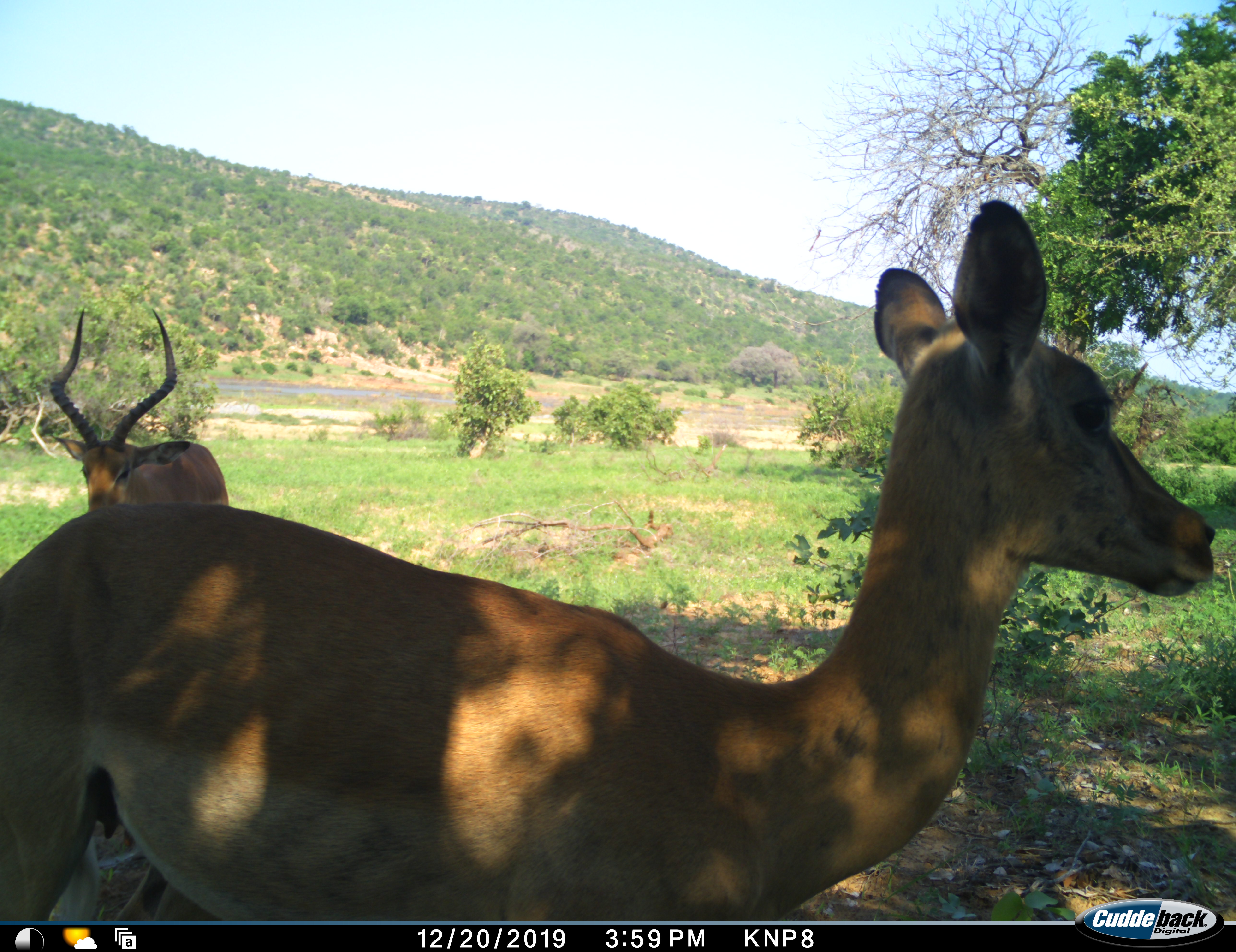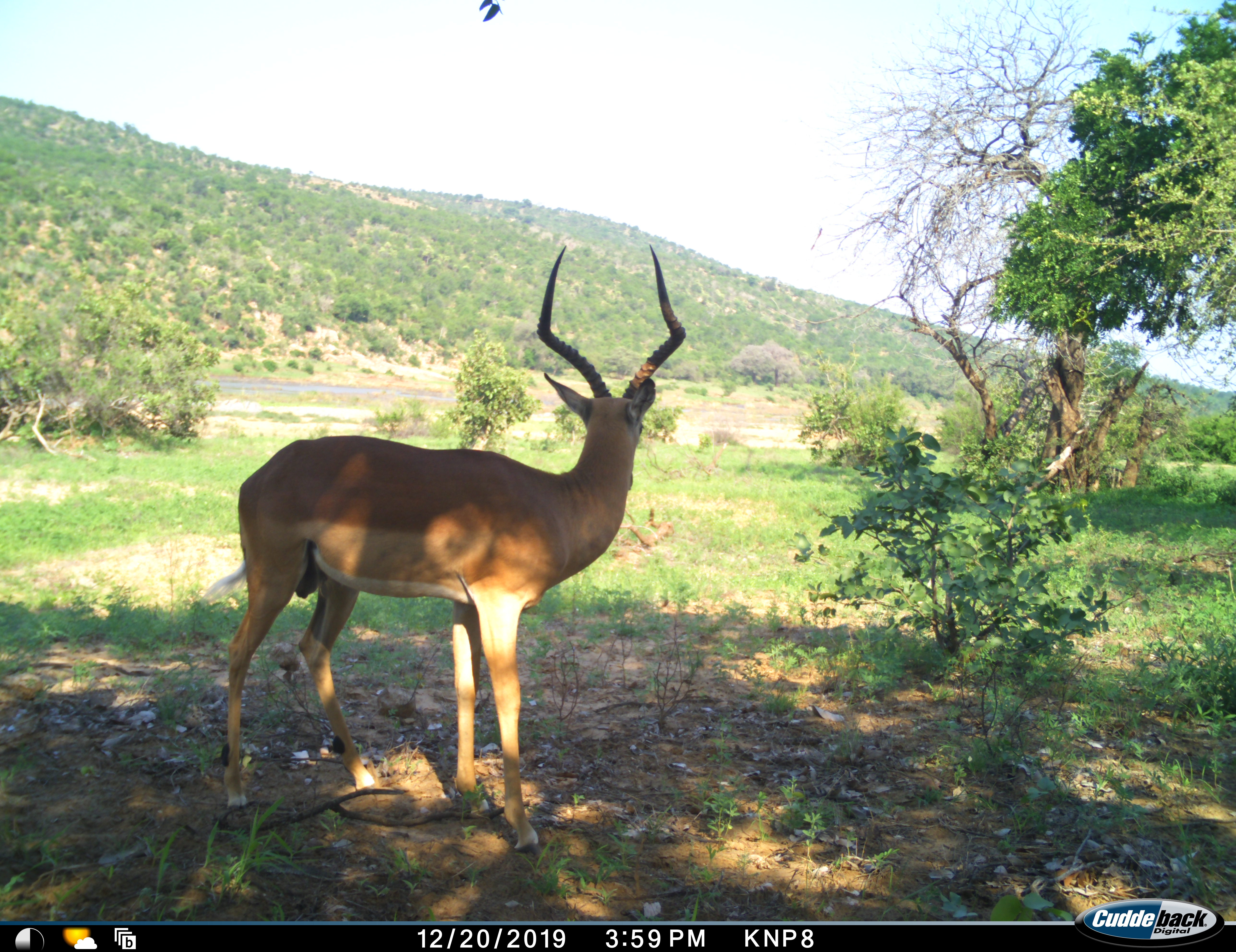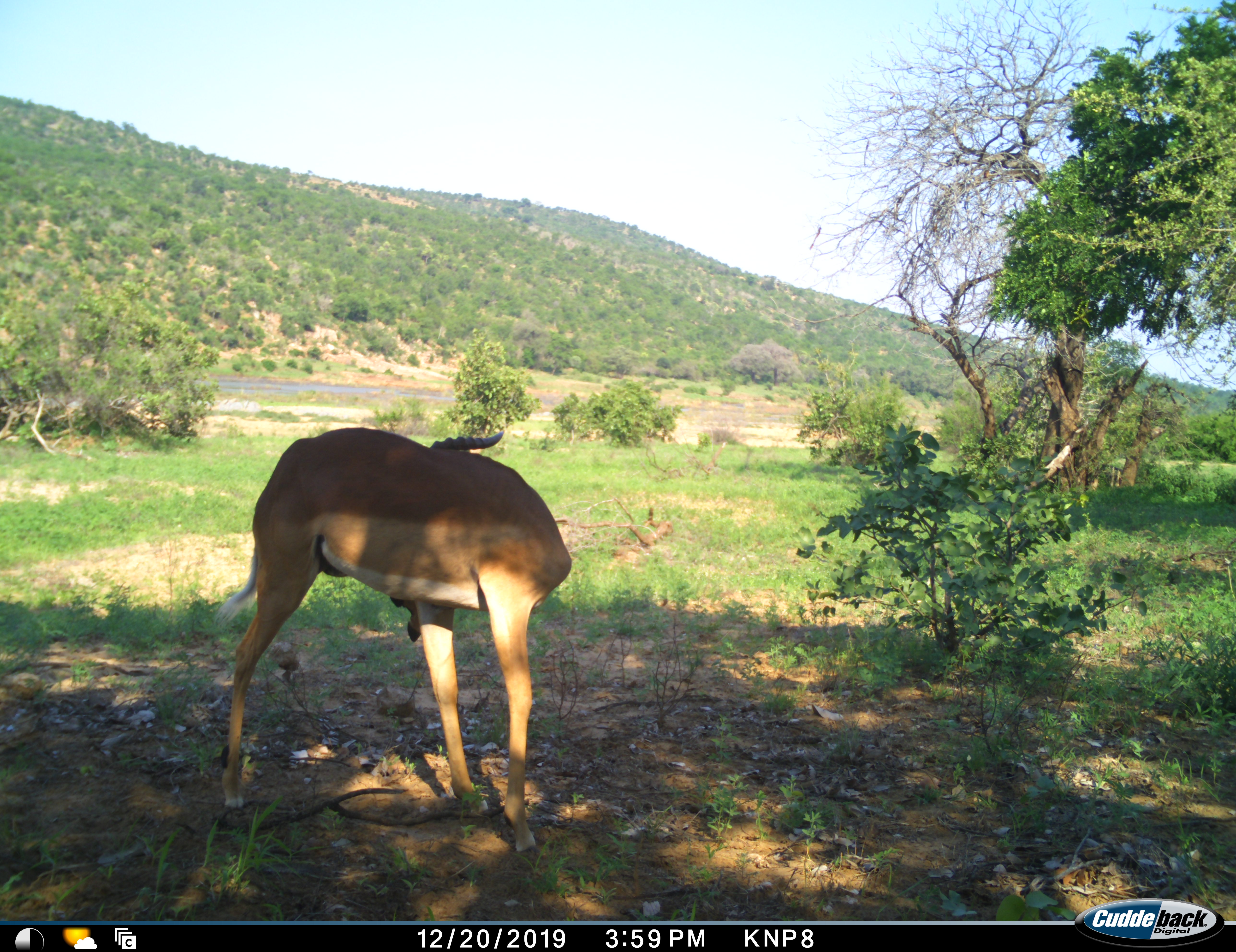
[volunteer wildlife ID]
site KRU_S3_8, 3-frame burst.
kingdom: Animalia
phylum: Chordata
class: Mammalia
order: Artiodactyla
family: Bovidae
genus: Aepyceros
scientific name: Aepyceros melampus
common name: impala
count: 2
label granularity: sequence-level